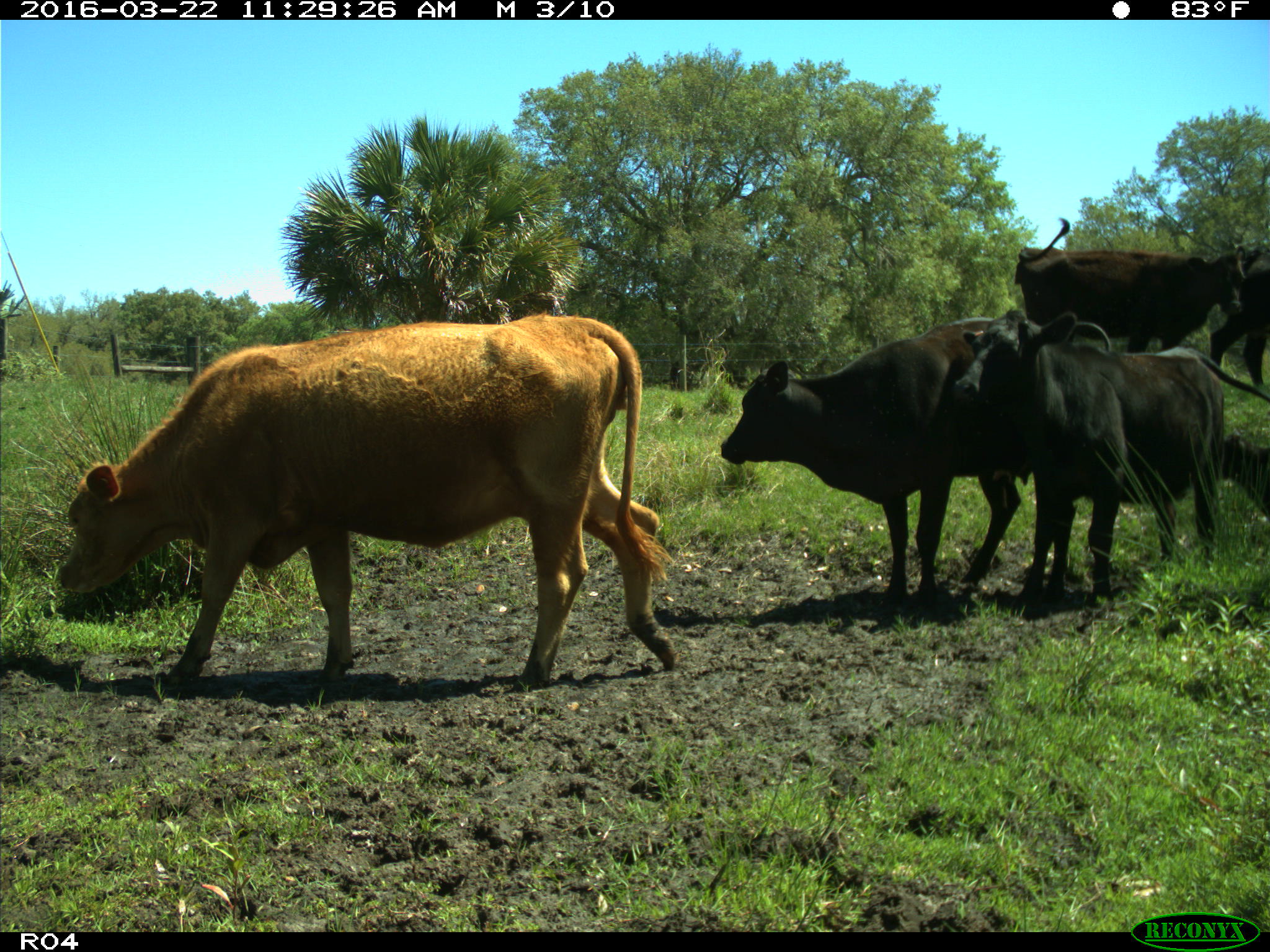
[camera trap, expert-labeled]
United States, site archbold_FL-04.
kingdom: Animalia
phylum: Chordata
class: Mammalia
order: Artiodactyla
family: Bovidae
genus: Bos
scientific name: Bos taurus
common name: domestic cow